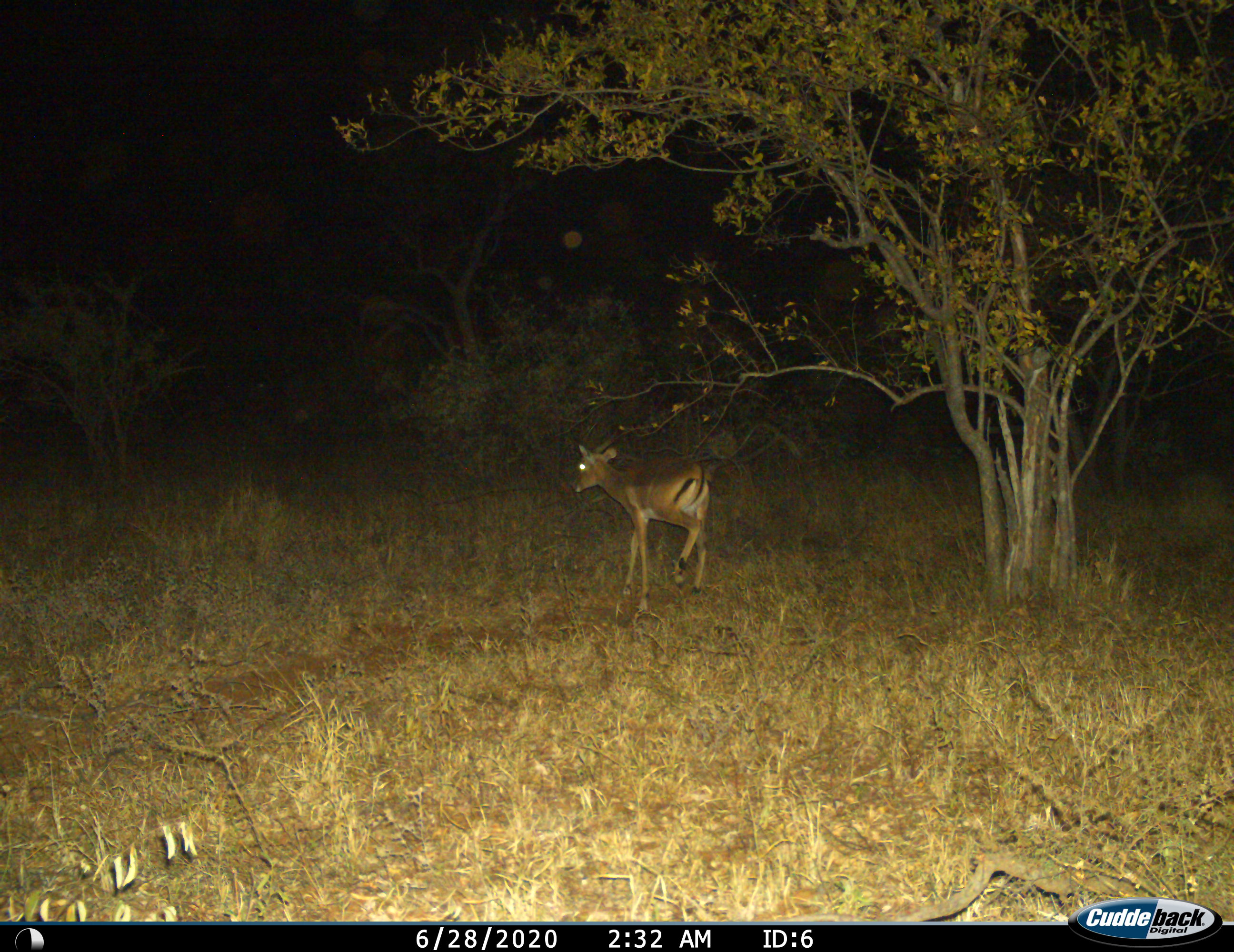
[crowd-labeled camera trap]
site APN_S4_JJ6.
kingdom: Animalia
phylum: Chordata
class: Mammalia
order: Artiodactyla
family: Bovidae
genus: Aepyceros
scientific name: Aepyceros melampus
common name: impala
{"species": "impala (Aepyceros melampus)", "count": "1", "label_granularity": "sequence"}